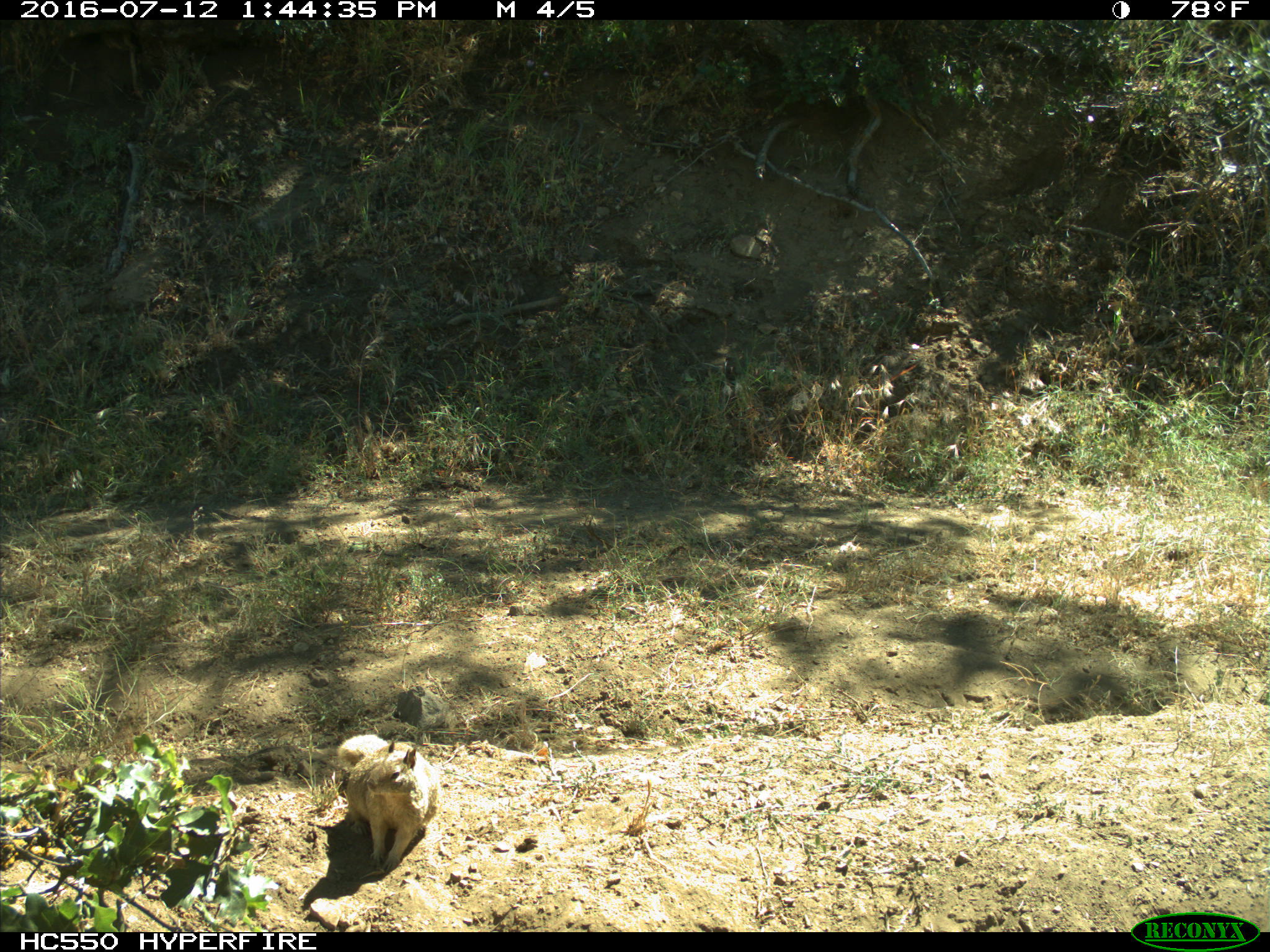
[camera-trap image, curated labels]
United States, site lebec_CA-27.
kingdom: Animalia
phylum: Chordata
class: Mammalia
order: Rodentia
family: Sciuridae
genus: Otospermophilus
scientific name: Otospermophilus beecheyi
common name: california ground squirrel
Otospermophilus beecheyi (california ground squirrel).